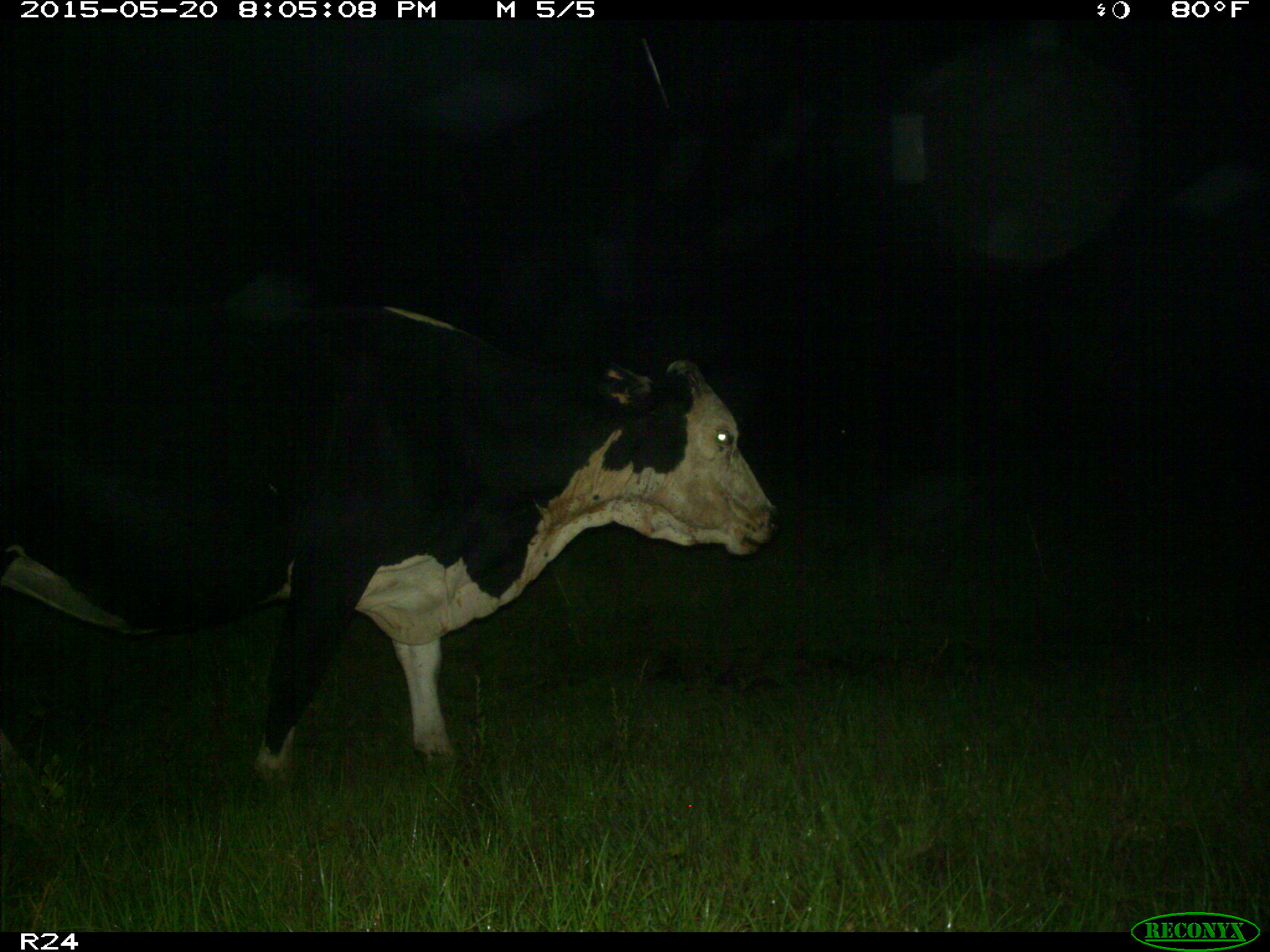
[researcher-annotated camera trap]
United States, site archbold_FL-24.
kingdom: Animalia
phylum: Chordata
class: Mammalia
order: Artiodactyla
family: Bovidae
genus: Bos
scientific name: Bos taurus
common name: domestic cow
Bos taurus (domestic cow).